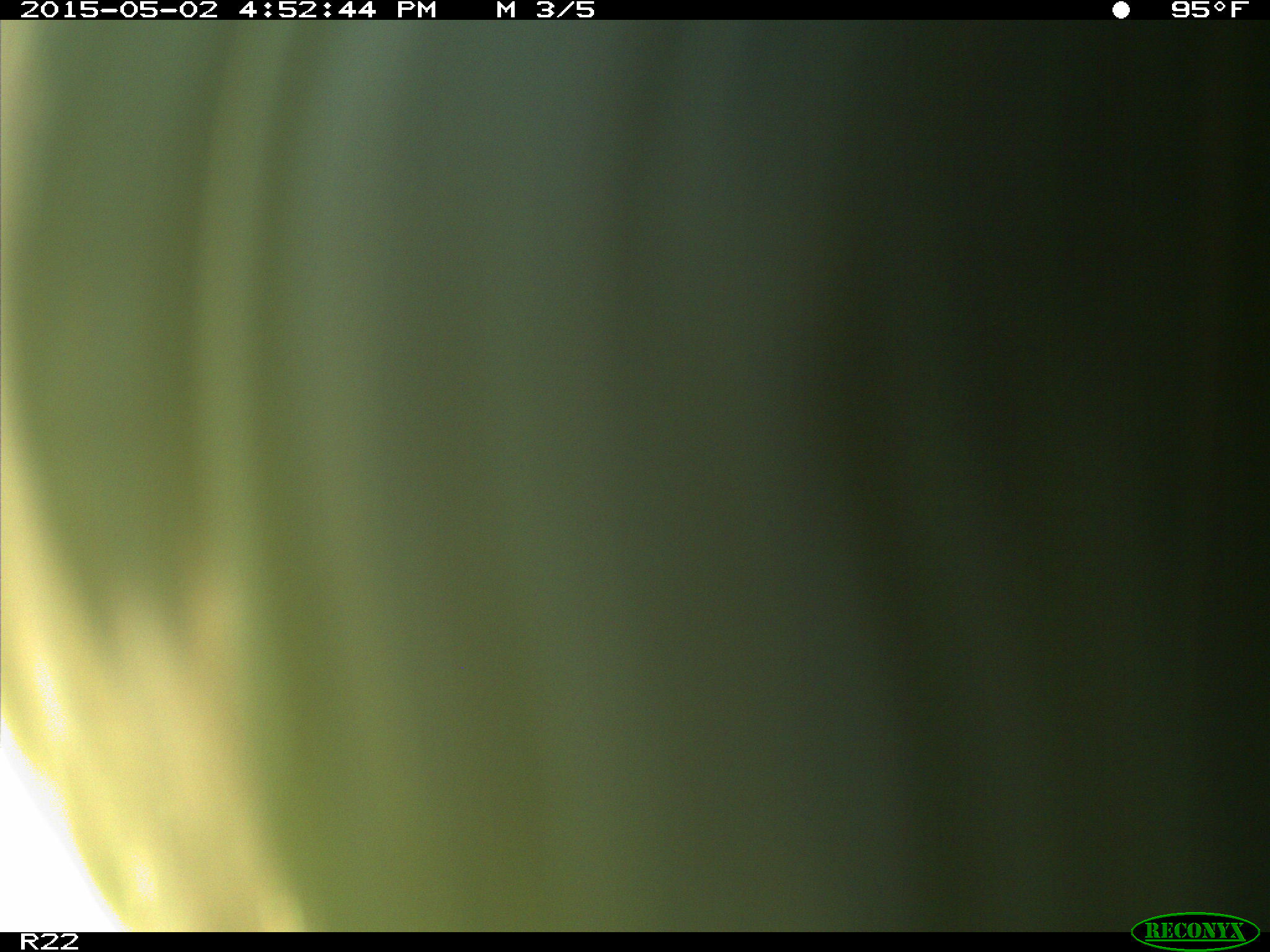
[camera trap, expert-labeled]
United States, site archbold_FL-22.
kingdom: Animalia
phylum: Chordata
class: Mammalia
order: Artiodactyla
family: Bovidae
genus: Bos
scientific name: Bos taurus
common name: domestic cow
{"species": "Bos taurus (domestic cow)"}